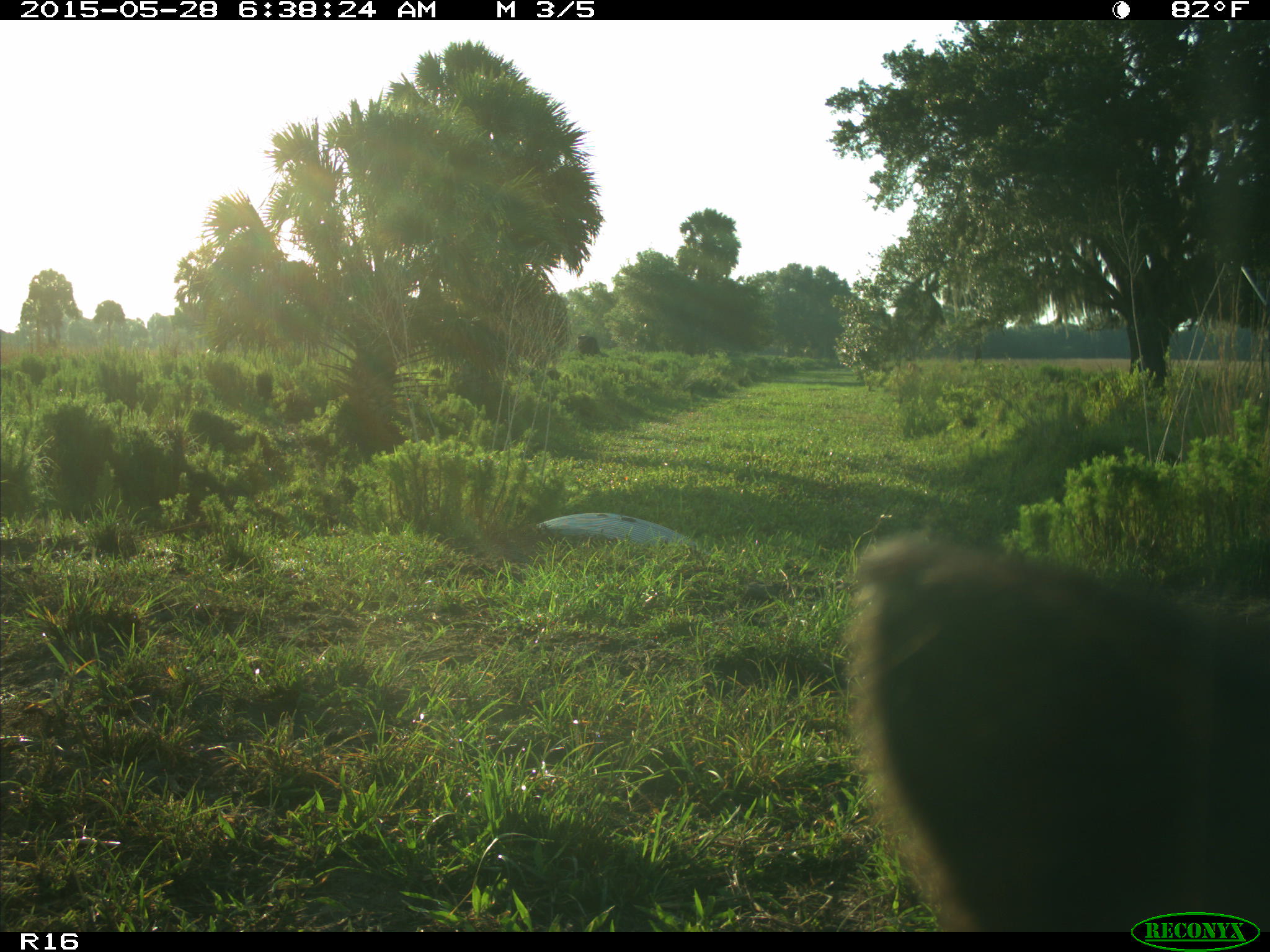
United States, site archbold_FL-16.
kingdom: Animalia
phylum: Chordata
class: Mammalia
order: Artiodactyla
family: Bovidae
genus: Bos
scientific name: Bos taurus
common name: domestic cow